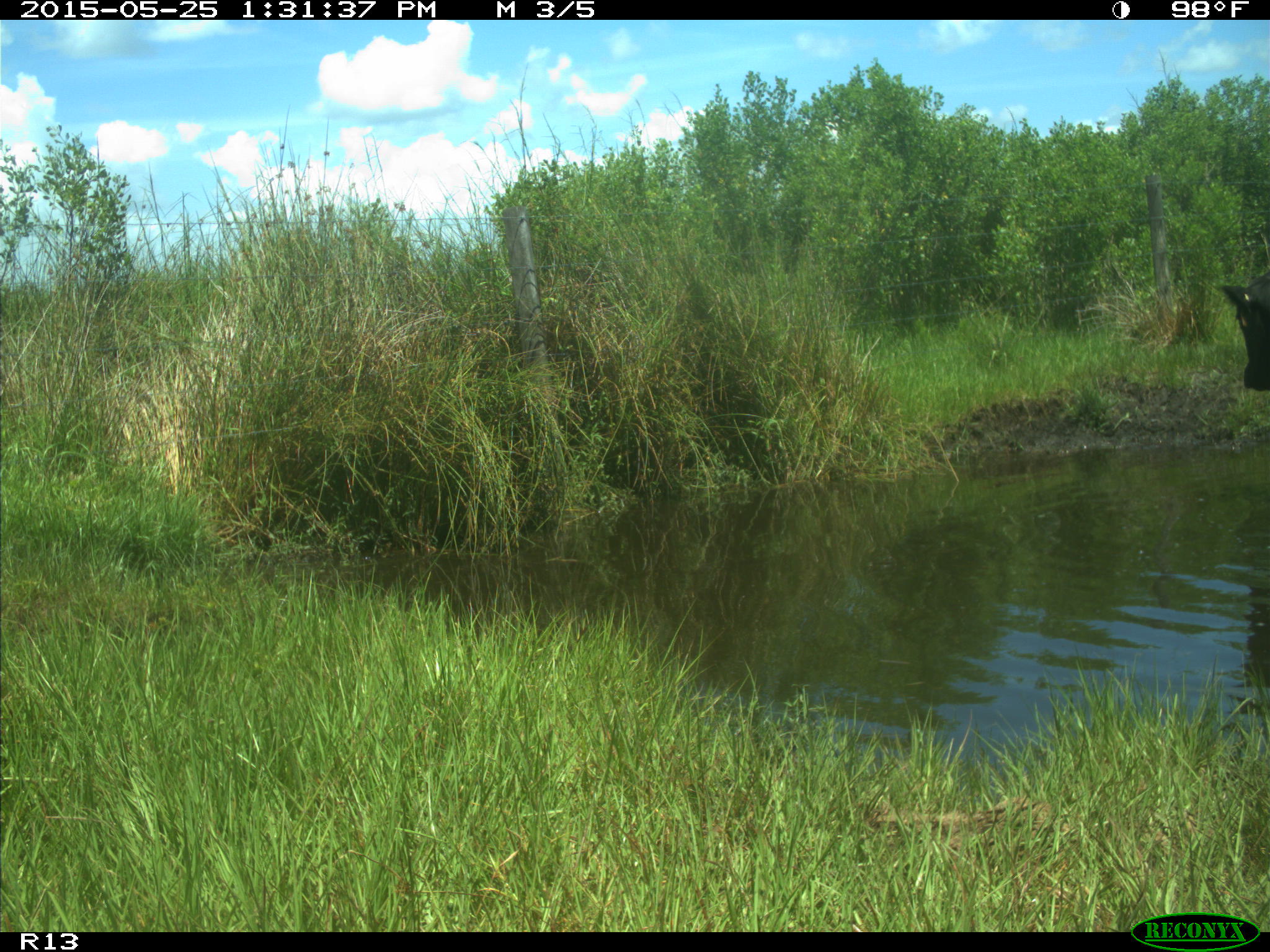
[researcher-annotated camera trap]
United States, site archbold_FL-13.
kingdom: Animalia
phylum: Chordata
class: Mammalia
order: Artiodactyla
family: Bovidae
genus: Bos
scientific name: Bos taurus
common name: domestic cow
Bos taurus (domestic cow).